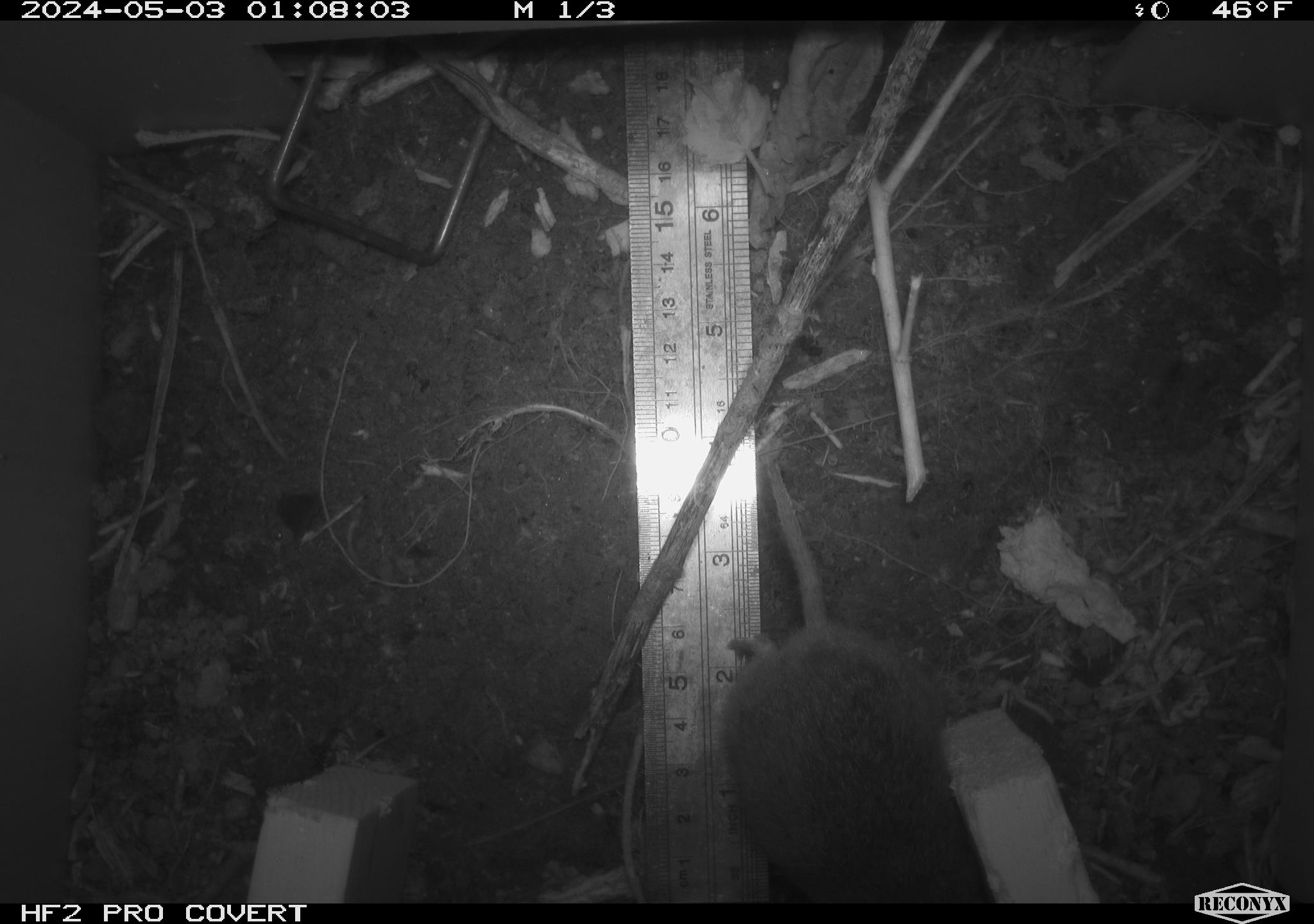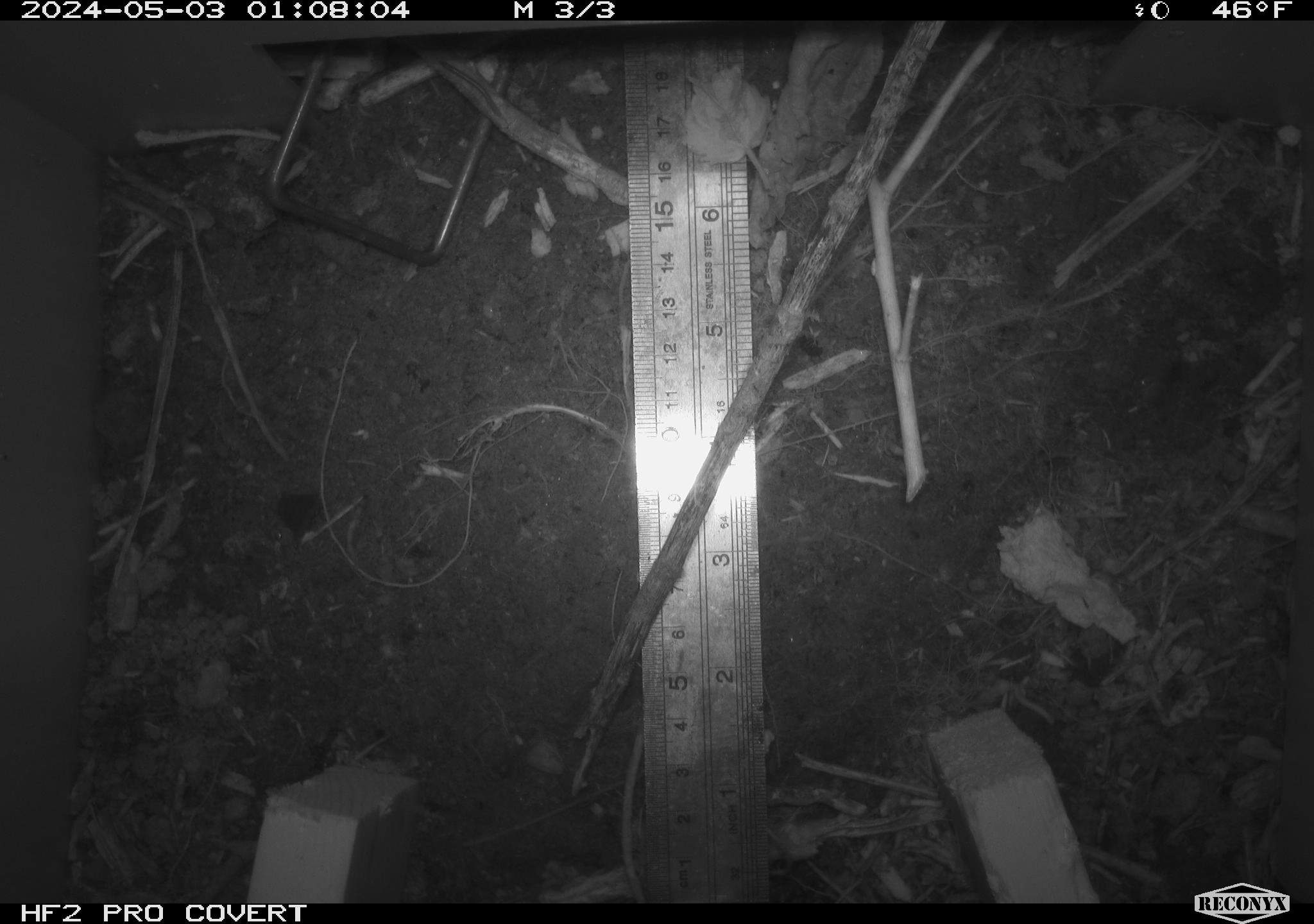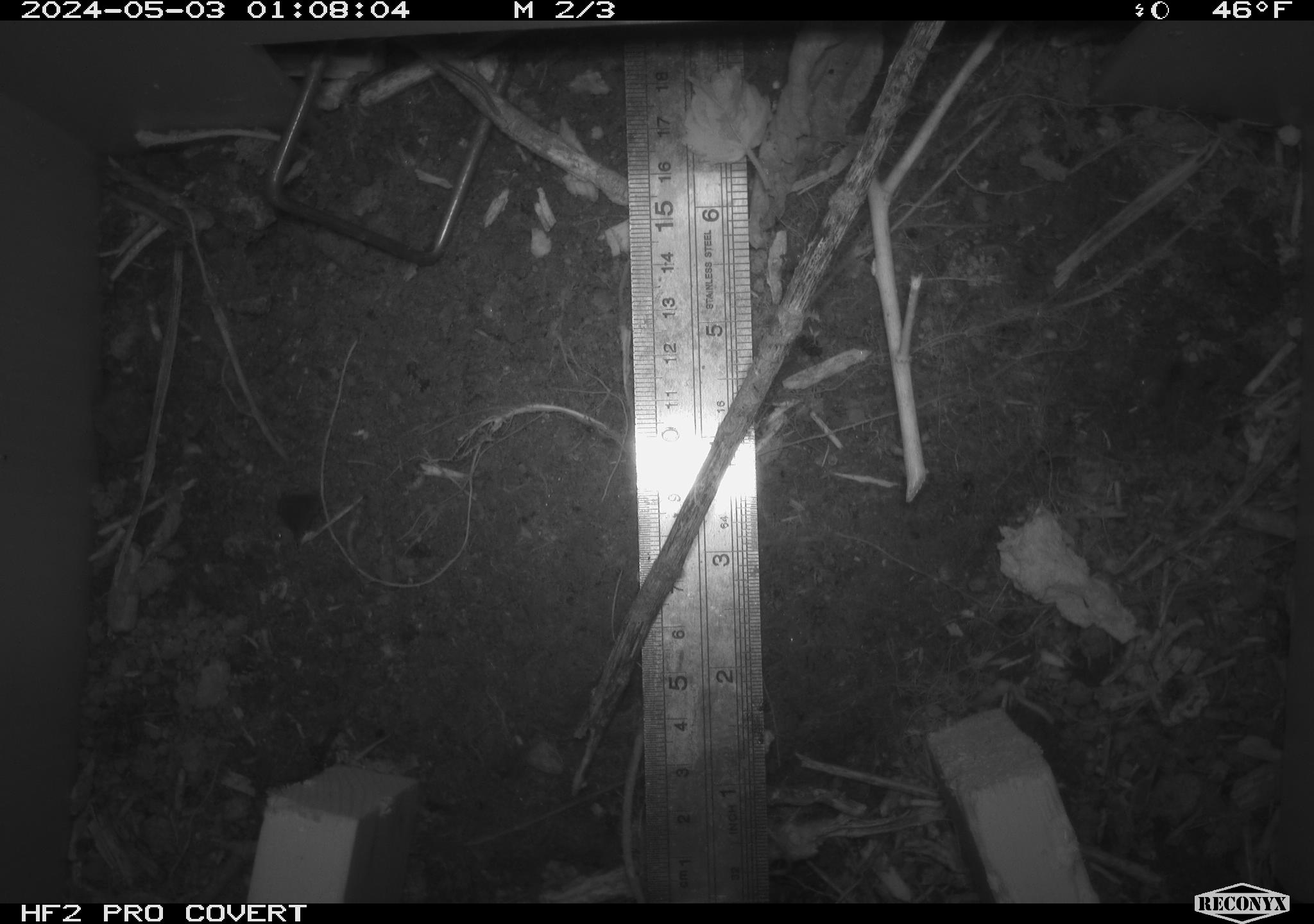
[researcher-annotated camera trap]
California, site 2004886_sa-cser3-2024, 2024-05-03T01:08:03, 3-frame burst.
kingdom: Animalia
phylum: Chordata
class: Mammalia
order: Rodentia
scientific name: Rodentia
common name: rodent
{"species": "rodent (Rodentia)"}